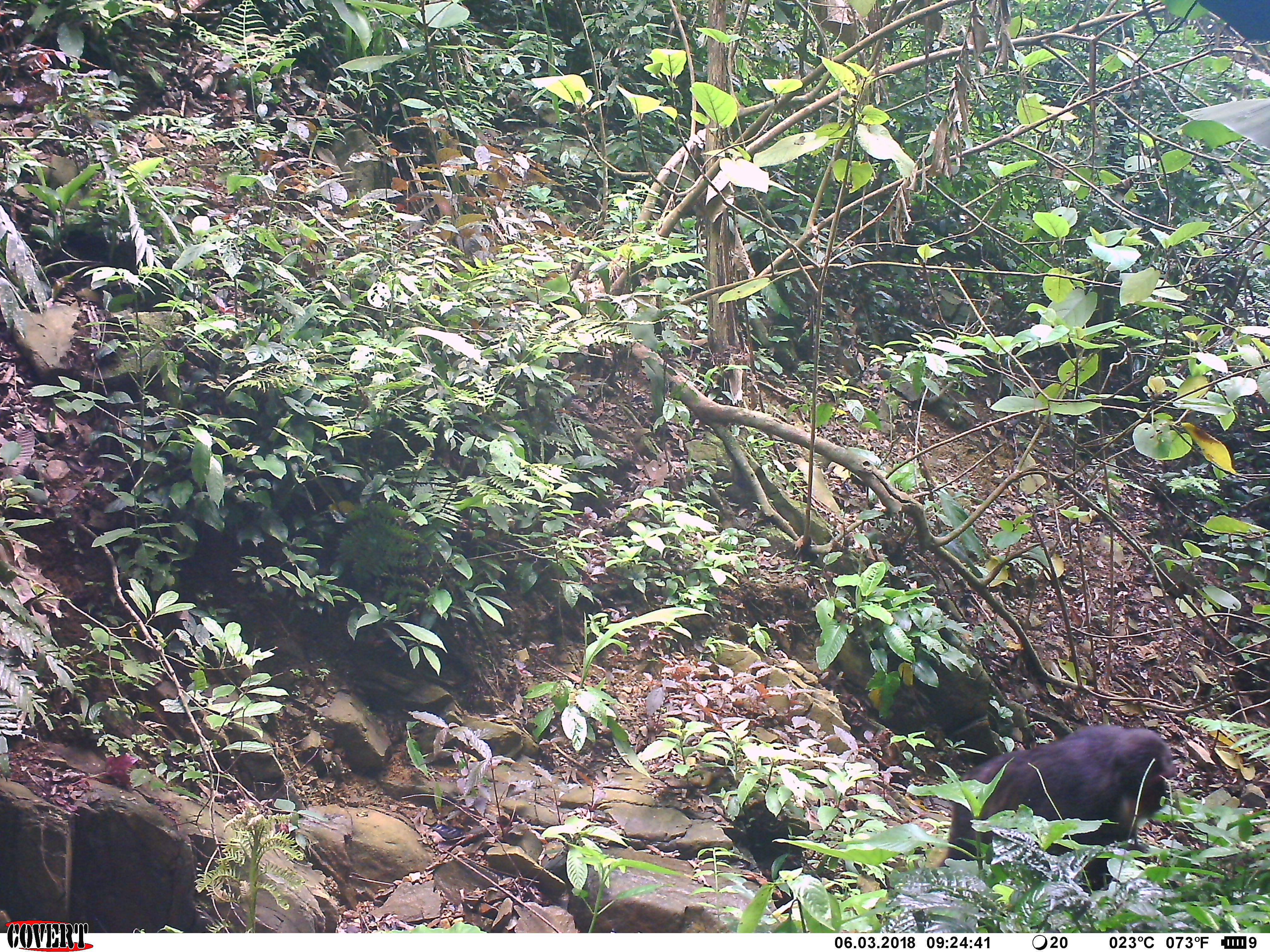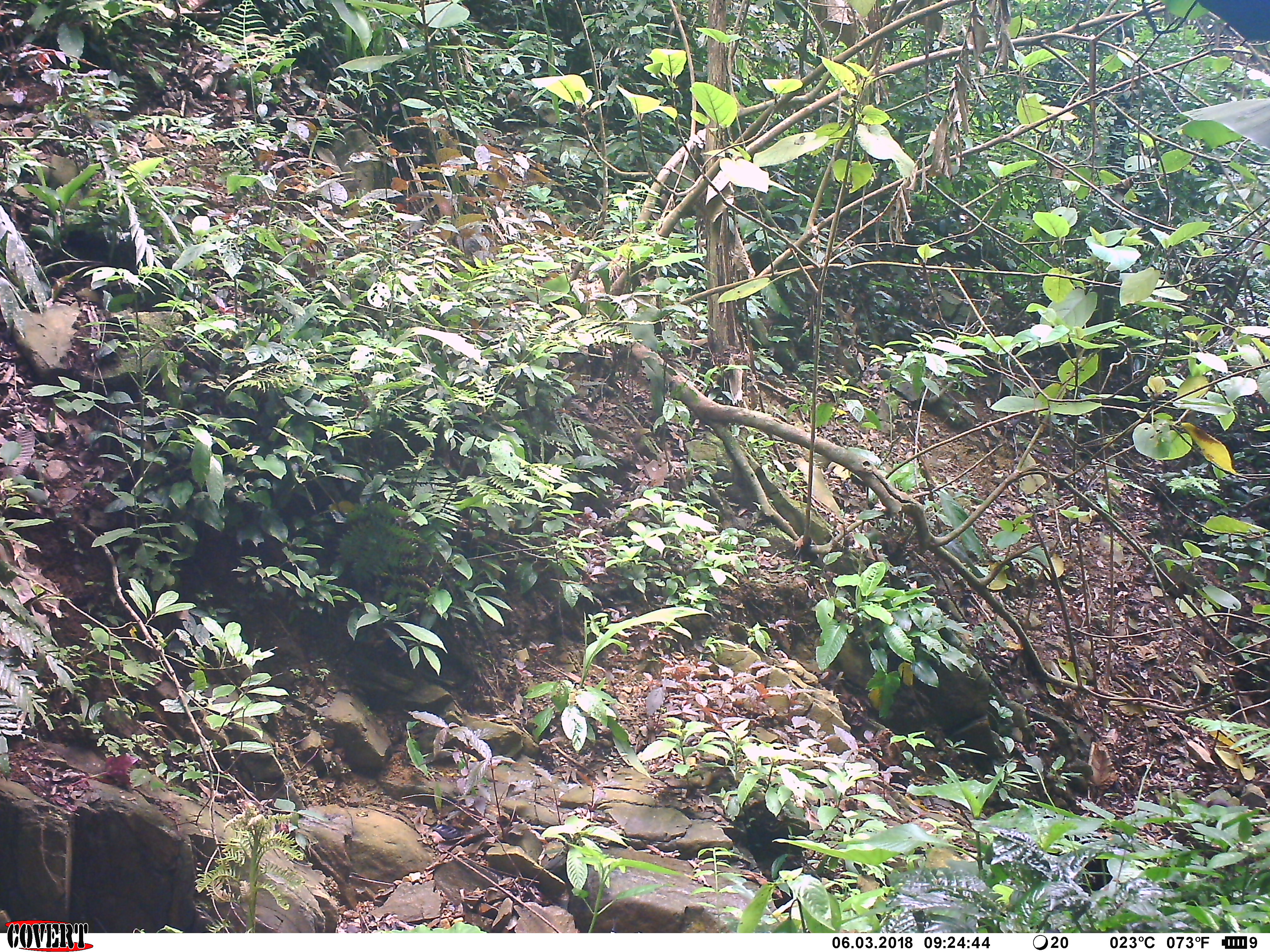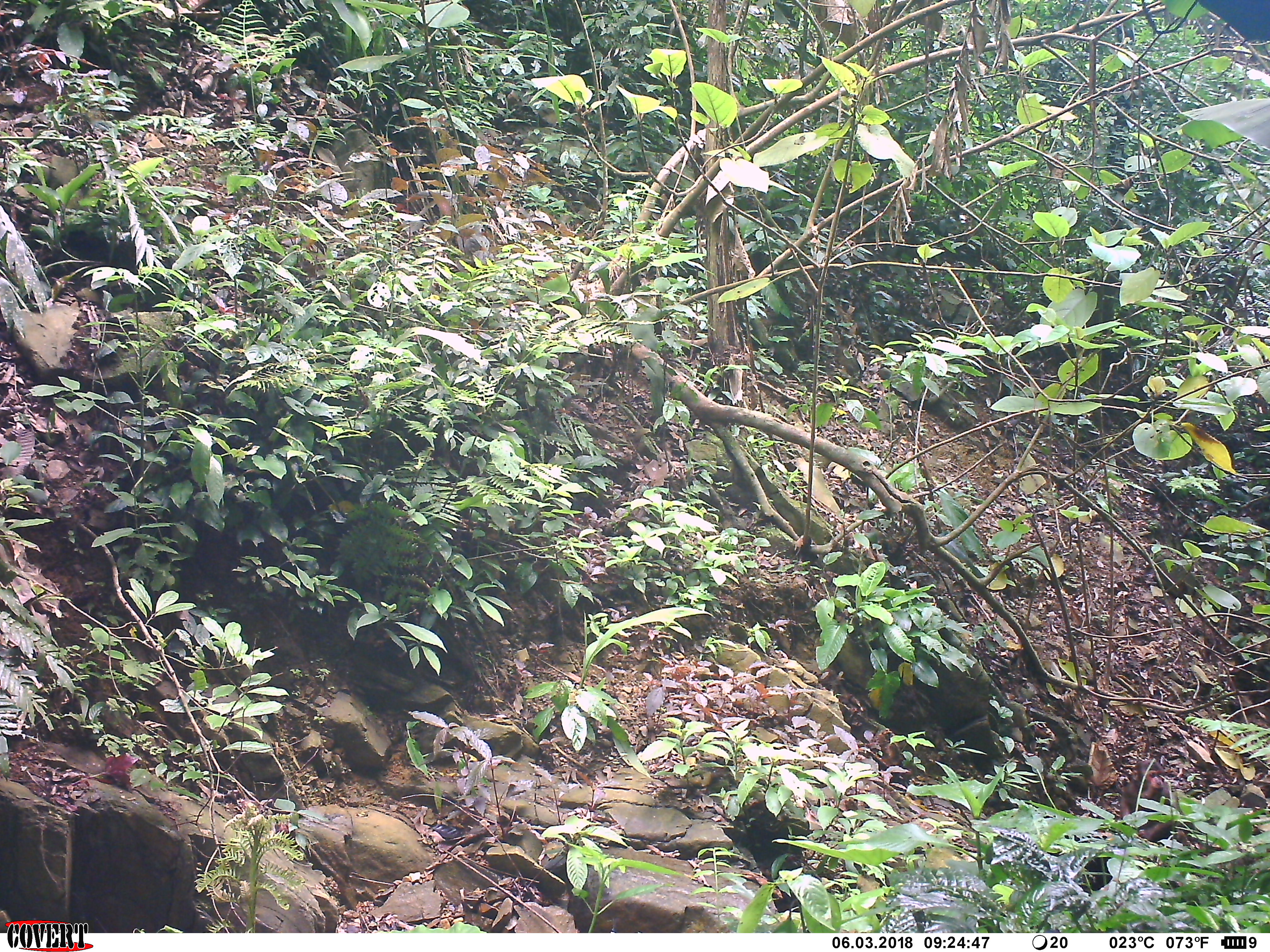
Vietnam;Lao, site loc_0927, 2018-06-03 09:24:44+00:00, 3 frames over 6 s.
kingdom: Animalia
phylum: Chordata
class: Mammalia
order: Primates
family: Cercopithecidae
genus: Macaca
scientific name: Macaca arctoides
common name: stump-tailed macaque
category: stump tailed macaque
Stump tailed macaque (stump-tailed macaque) (Macaca arctoides). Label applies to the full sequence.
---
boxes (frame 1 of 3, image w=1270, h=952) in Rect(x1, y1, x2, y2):
stump tailed macaque: Rect(937, 723, 1176, 893)